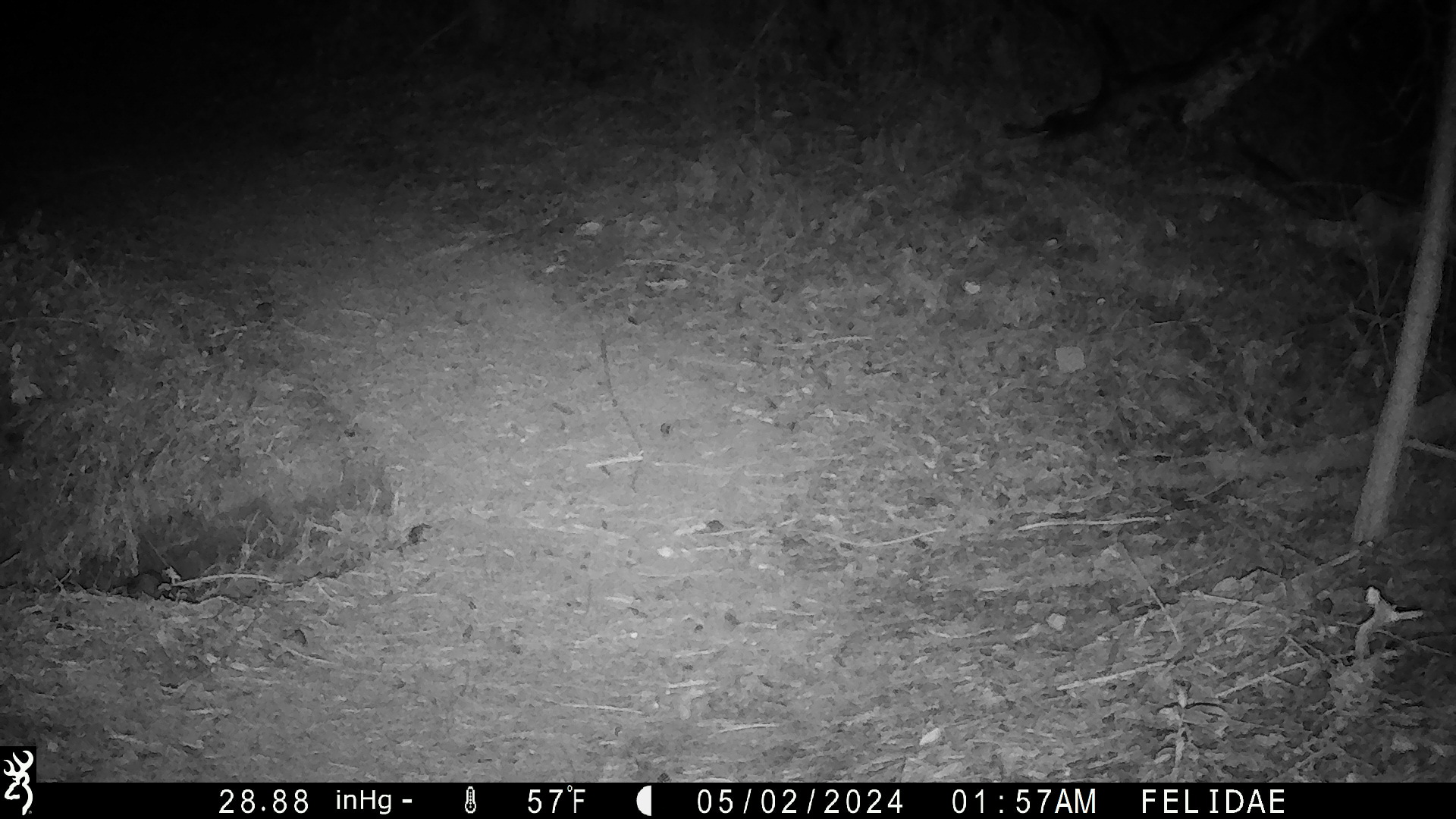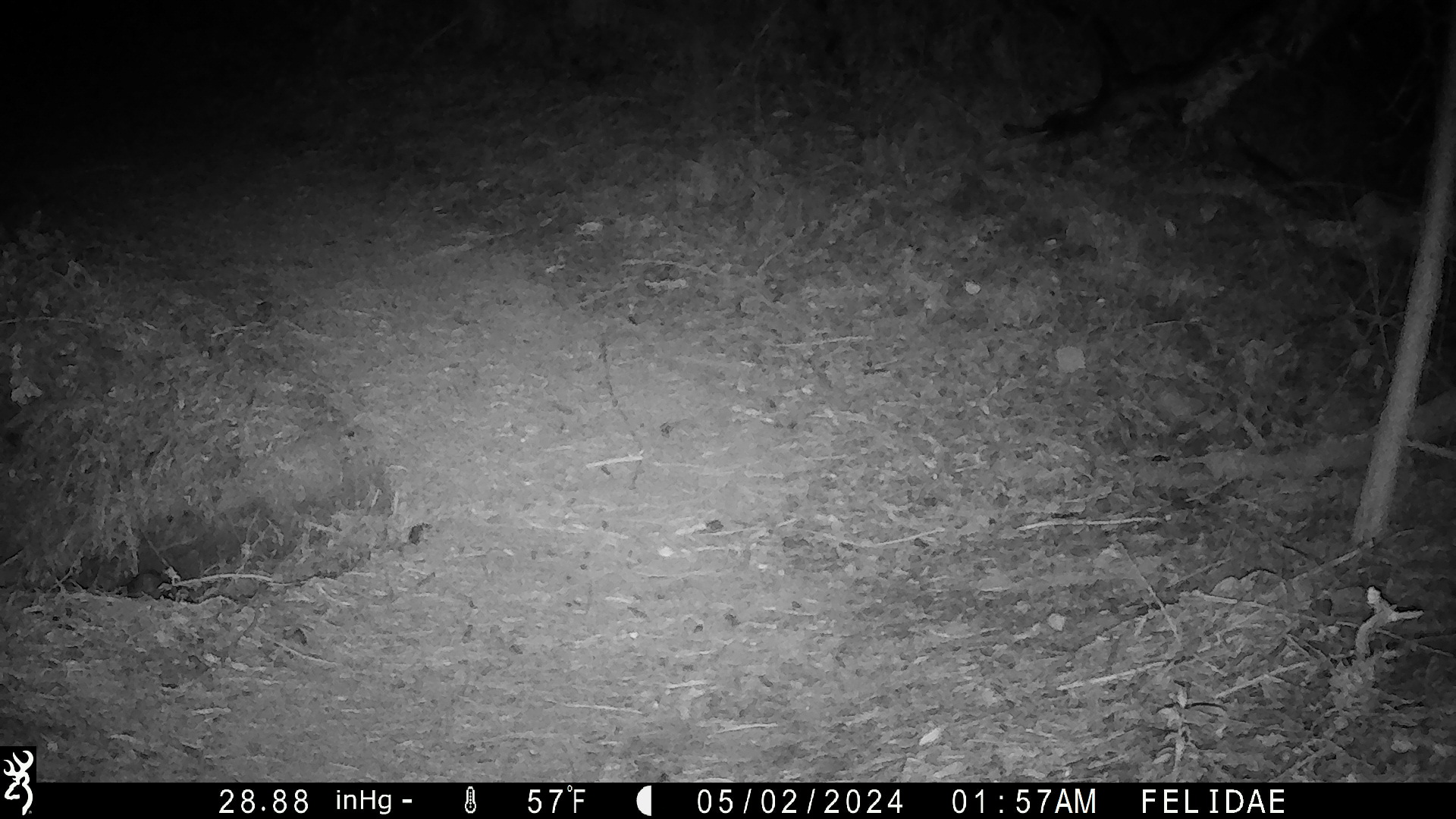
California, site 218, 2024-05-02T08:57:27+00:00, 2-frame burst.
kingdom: Animalia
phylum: Chordata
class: Mammalia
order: Rodentia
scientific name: Rodentia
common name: mouse or rat